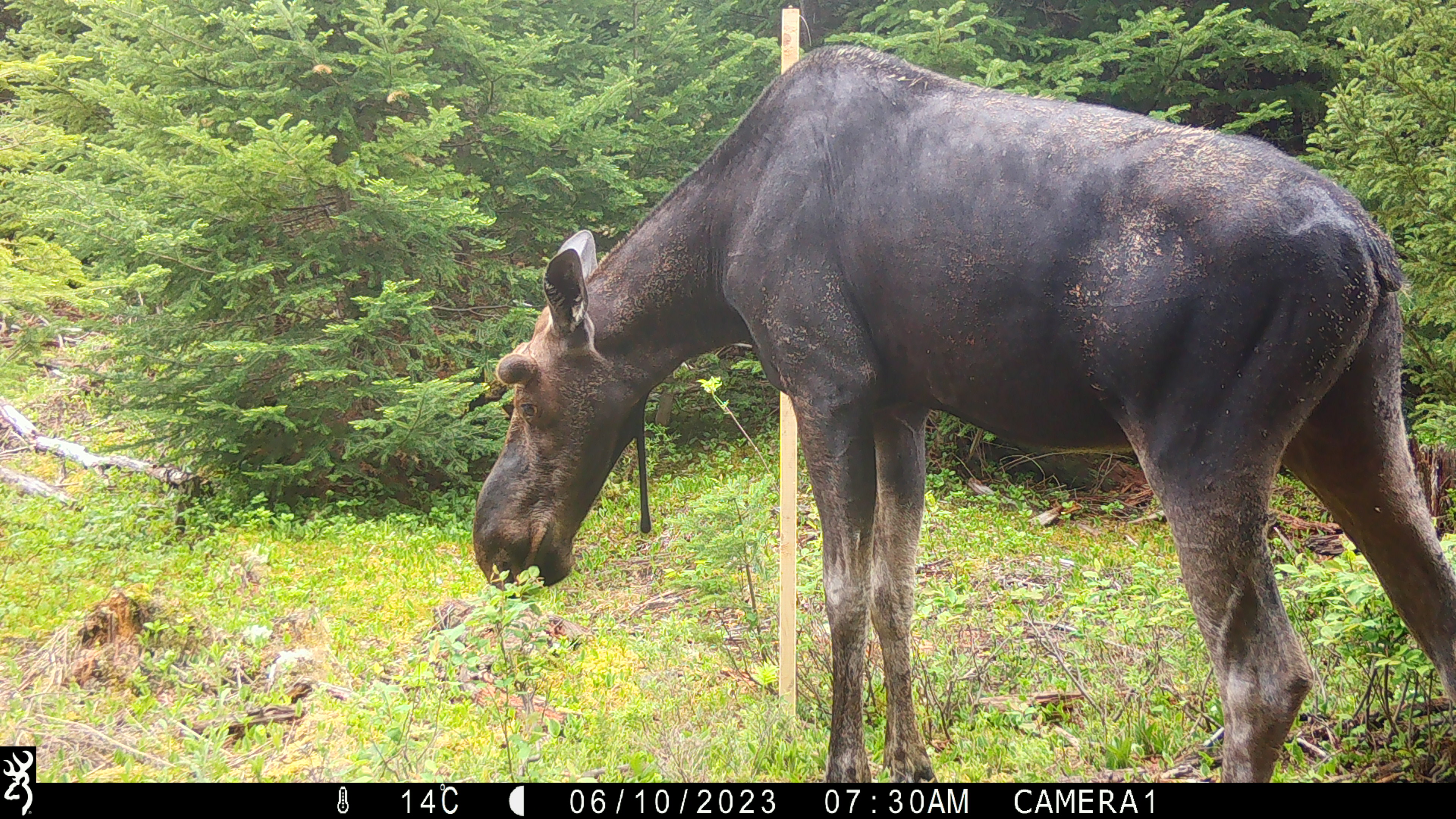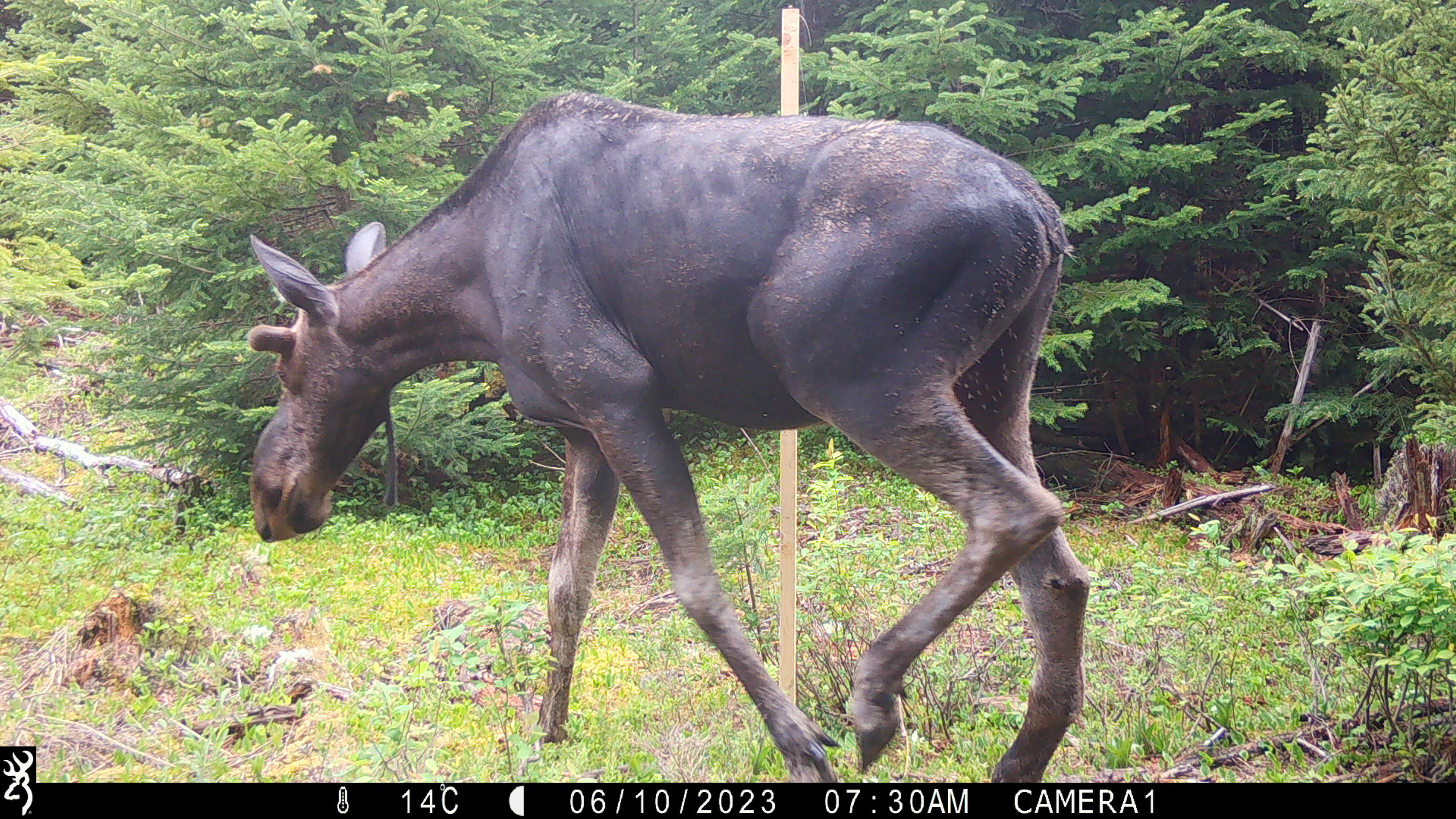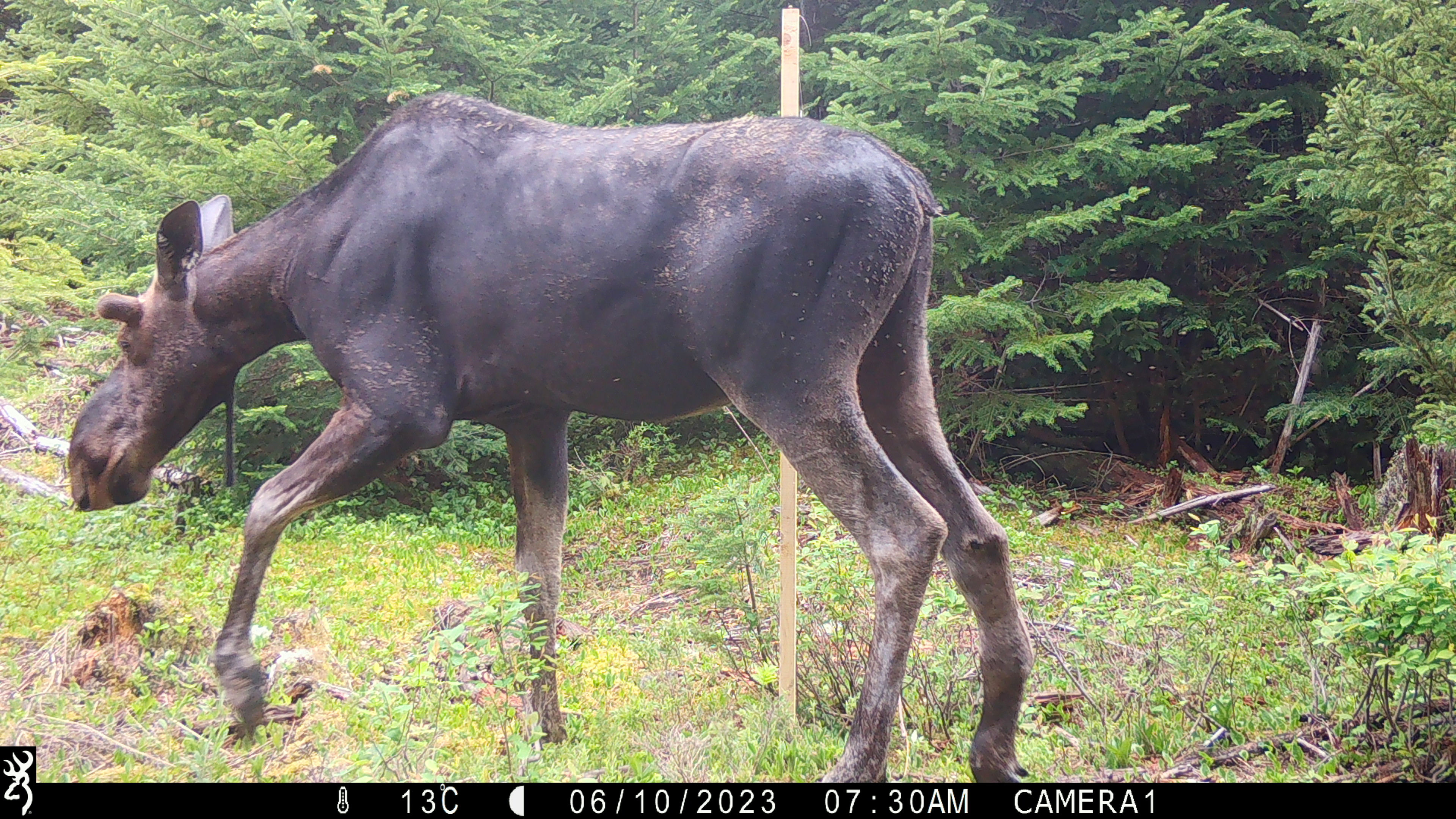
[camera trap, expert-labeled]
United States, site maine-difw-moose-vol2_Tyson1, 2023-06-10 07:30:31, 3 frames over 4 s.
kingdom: Animalia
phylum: Chordata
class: Mammalia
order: Artiodactyla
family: Cervidae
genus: Alces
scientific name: Alces alces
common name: moose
Moose (Alces alces).